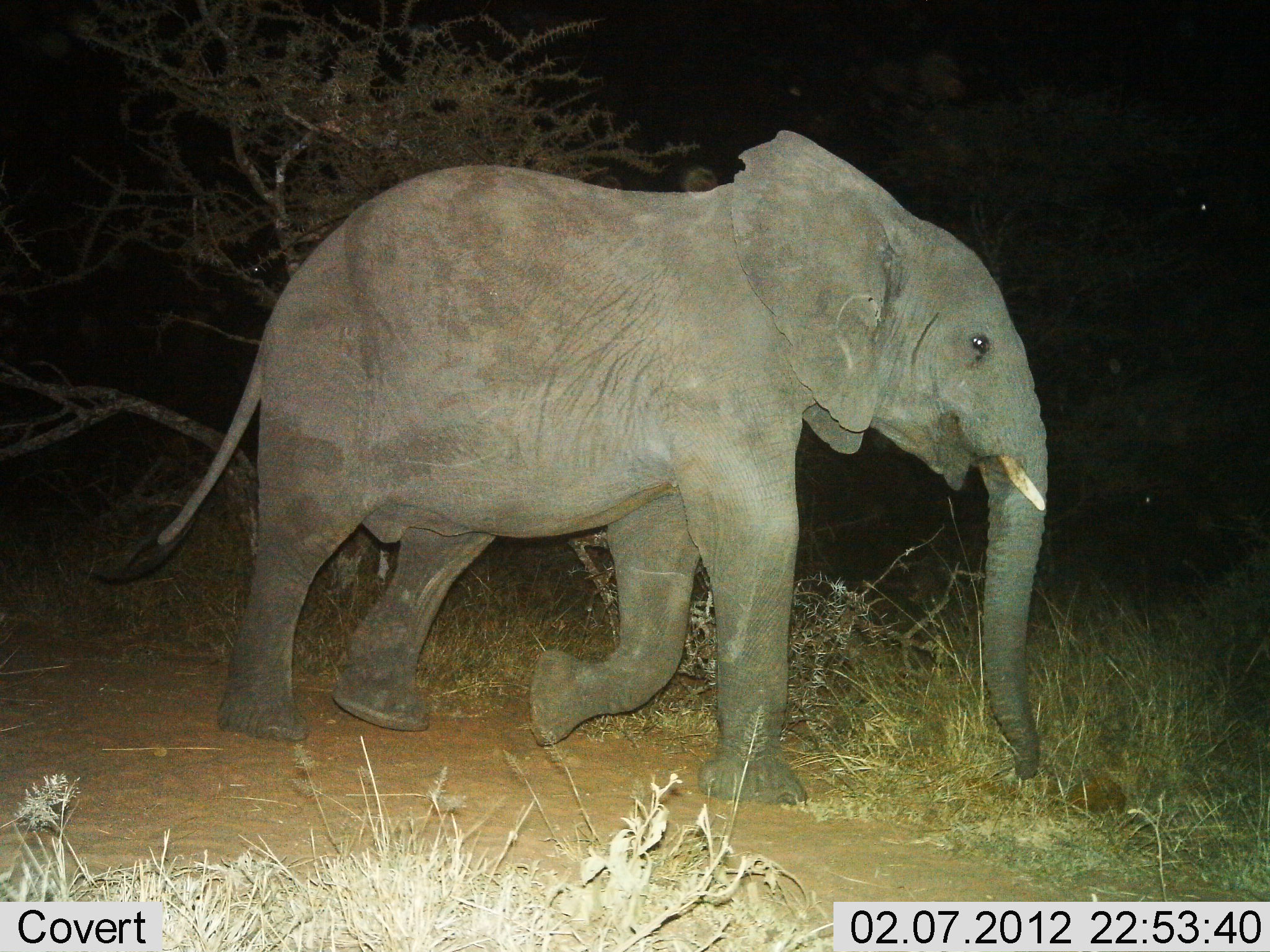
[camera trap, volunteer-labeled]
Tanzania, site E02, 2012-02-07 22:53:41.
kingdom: Animalia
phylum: Chordata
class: Mammalia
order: Proboscidea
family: Elephantidae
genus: Loxodonta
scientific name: Loxodonta africana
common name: african bush elephant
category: elephant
Elephant (african bush elephant) (Loxodonta africana), count 1. Behavior (volunteer vote fractions): standing 5%, resting 0%, moving 95%, interacting 0%. Young present (vote fraction): 5%. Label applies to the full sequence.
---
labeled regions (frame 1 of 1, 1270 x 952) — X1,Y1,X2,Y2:
animal: 79,127,1060,810